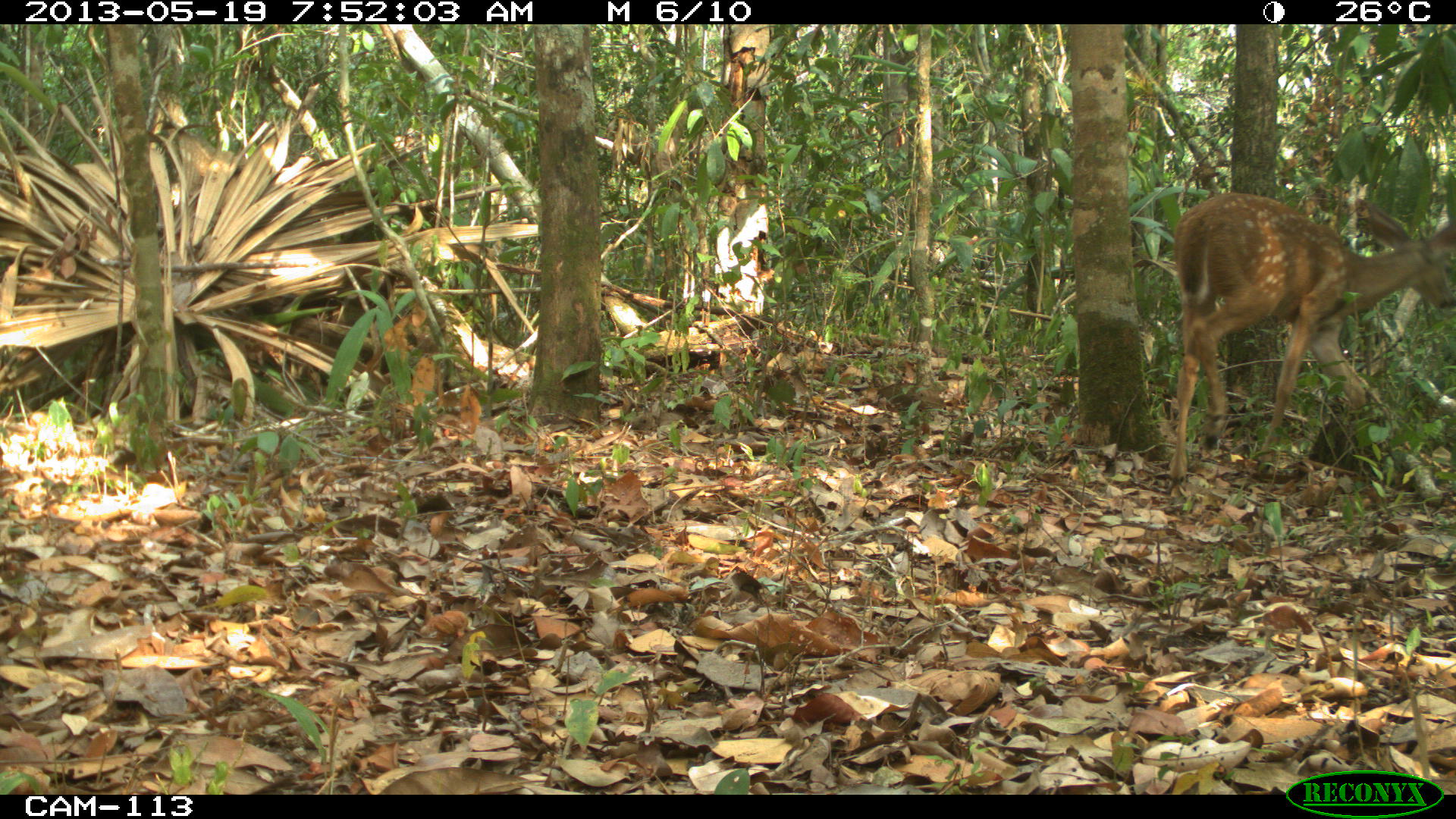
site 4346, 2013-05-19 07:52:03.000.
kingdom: Animalia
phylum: Chordata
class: Mammalia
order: Artiodactyla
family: Cervidae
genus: Odocoileus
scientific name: Odocoileus virginianus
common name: white-tailed deer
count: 1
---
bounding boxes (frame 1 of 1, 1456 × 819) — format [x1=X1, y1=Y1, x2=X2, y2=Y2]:
odocoileus virginianus: [x1=1166, y1=191, x2=1456, y2=485]